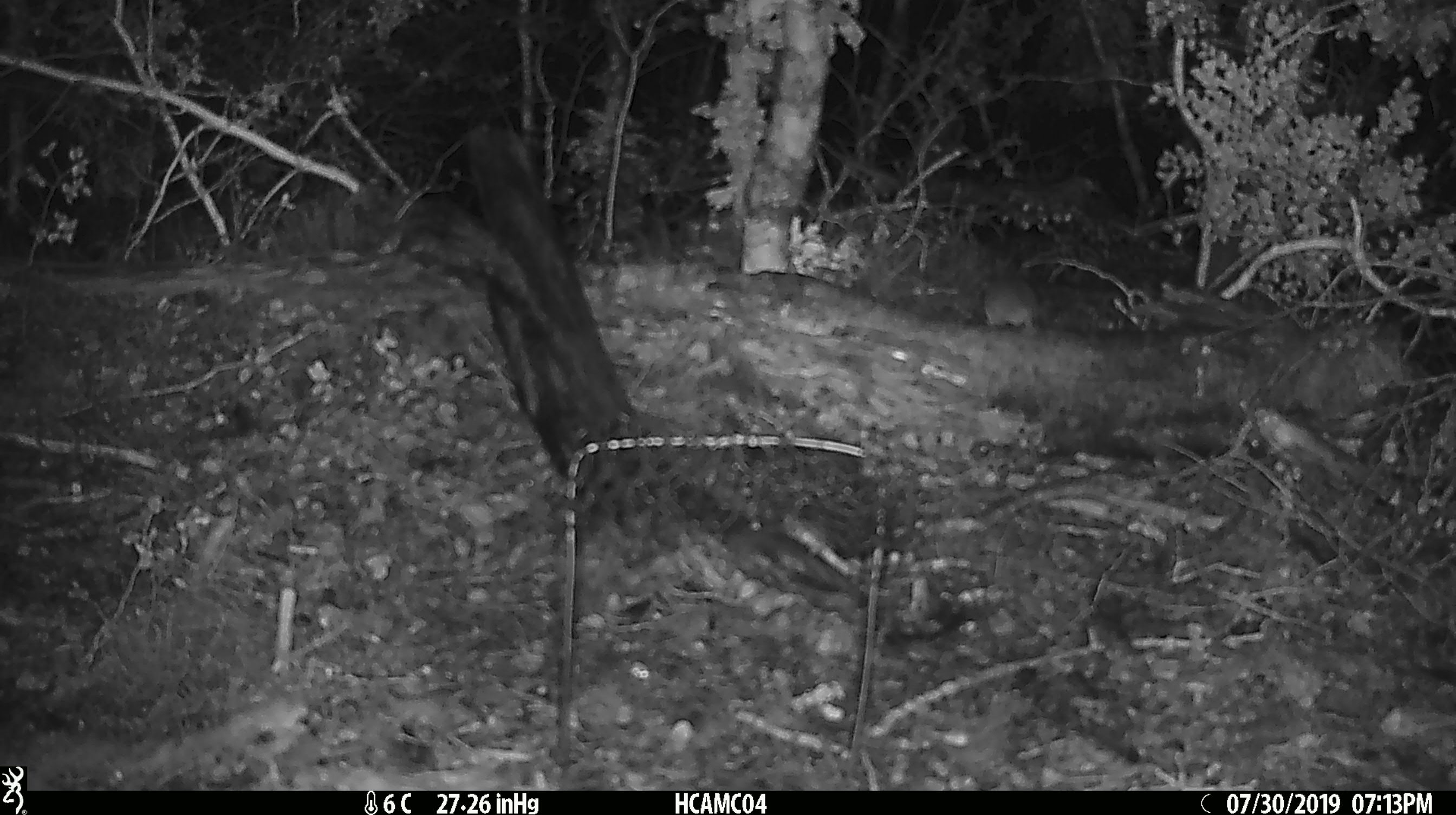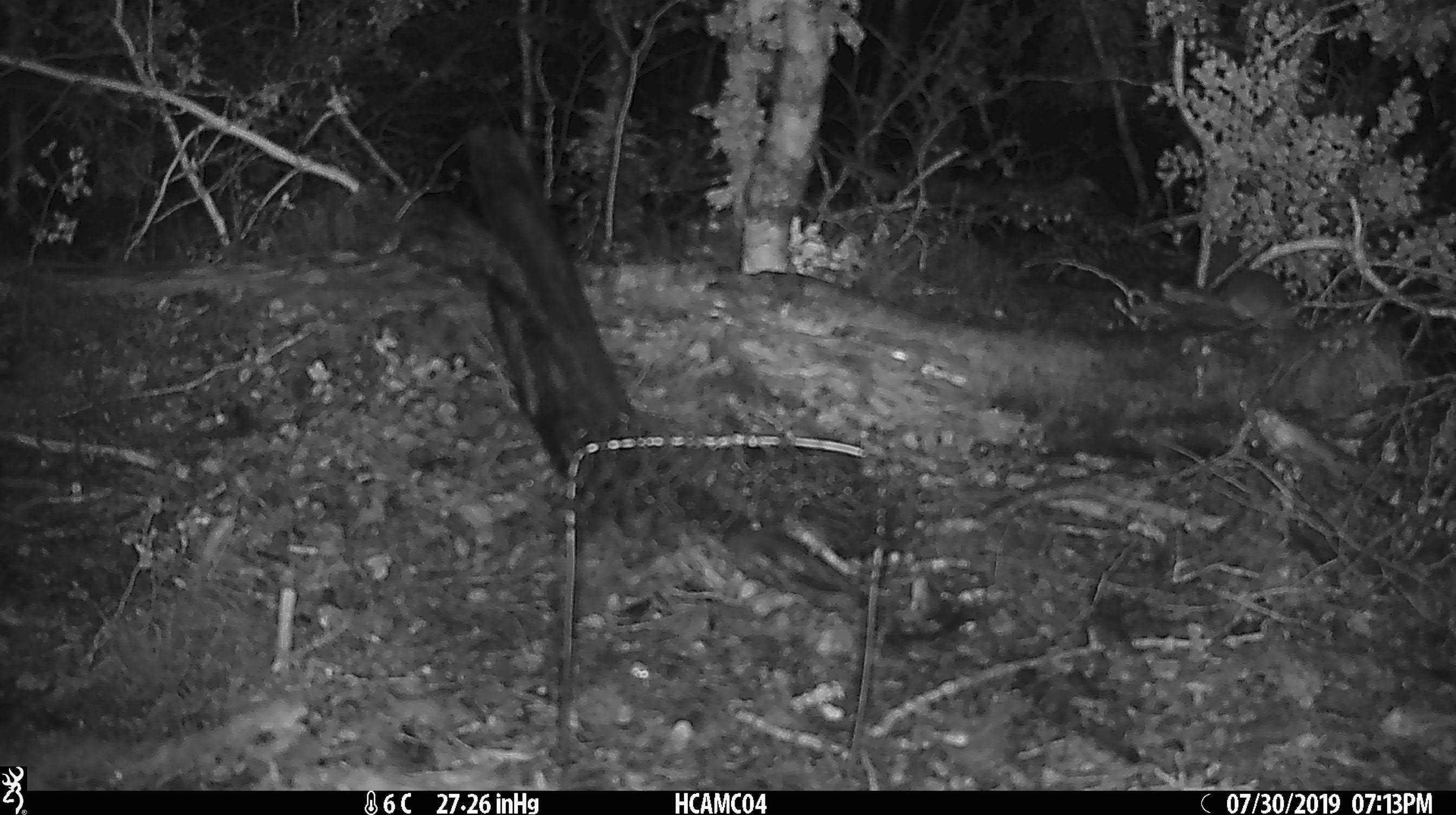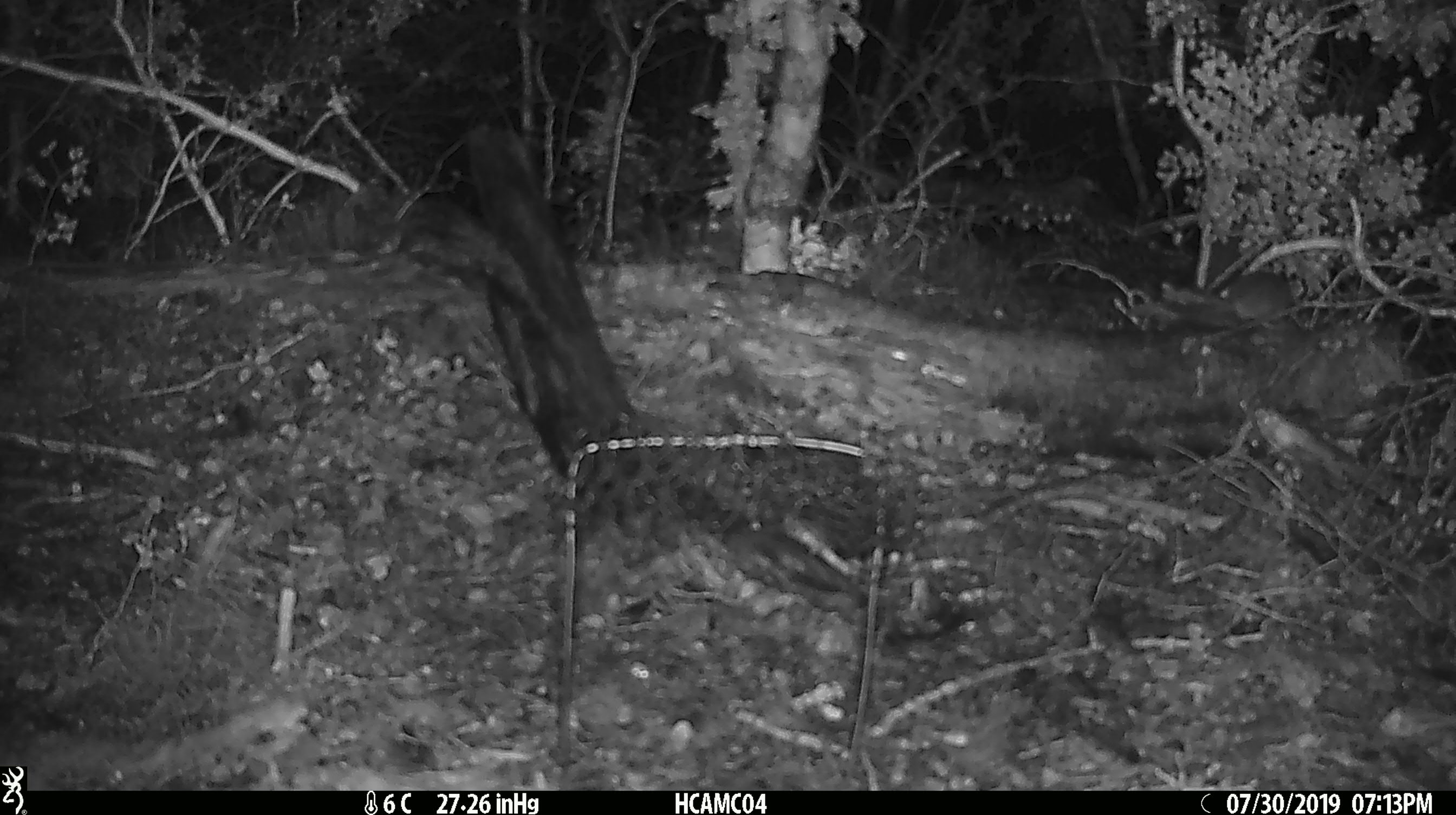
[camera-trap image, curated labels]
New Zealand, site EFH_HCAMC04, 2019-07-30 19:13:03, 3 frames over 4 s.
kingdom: Animalia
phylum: Chordata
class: Mammalia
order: Rodentia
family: Muridae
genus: Mus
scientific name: Mus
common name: mouse